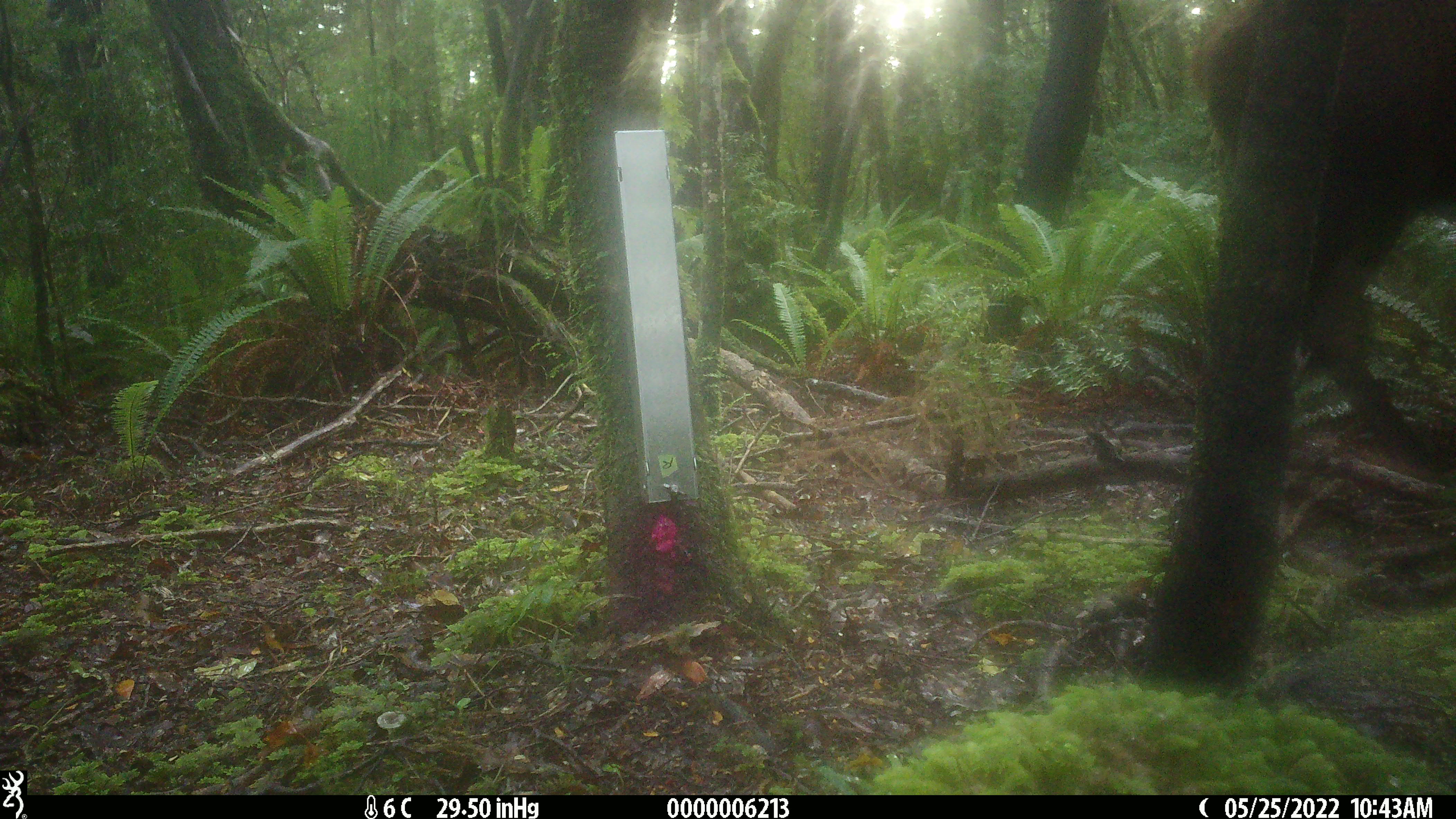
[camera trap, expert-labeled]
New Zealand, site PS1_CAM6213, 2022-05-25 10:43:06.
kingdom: Animalia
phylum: Chordata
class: Mammalia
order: Artiodactyla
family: Cervidae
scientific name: Cervidae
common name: deer